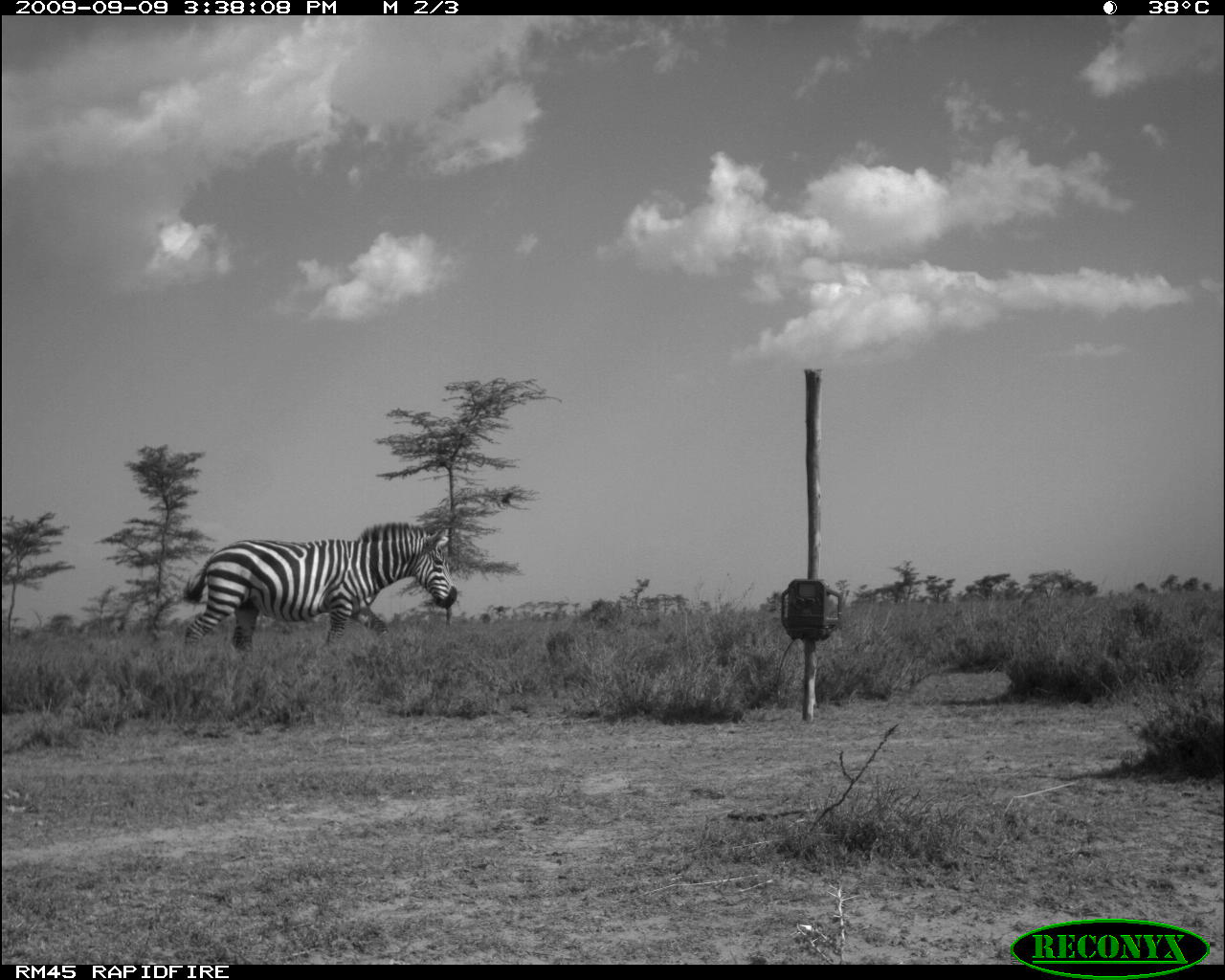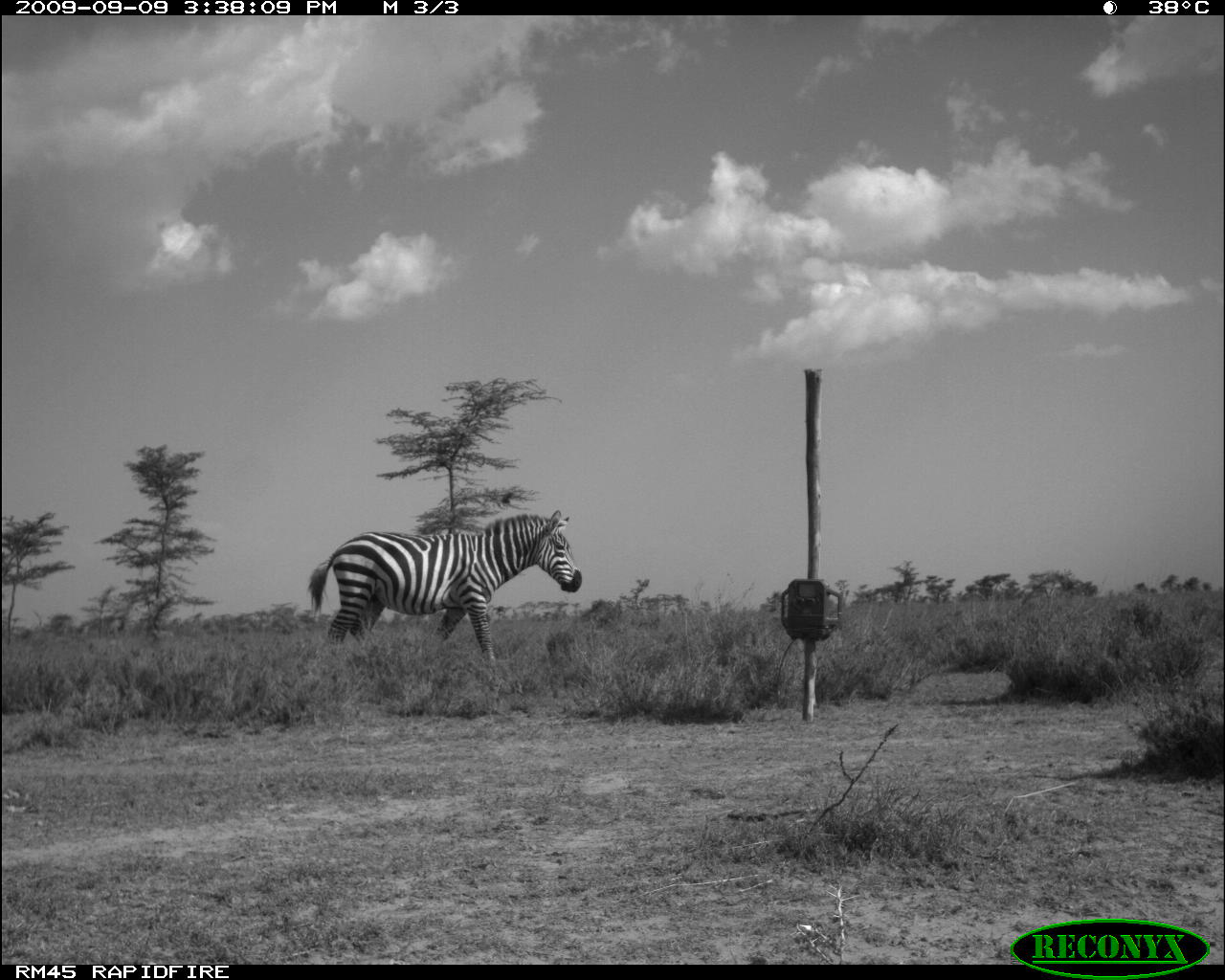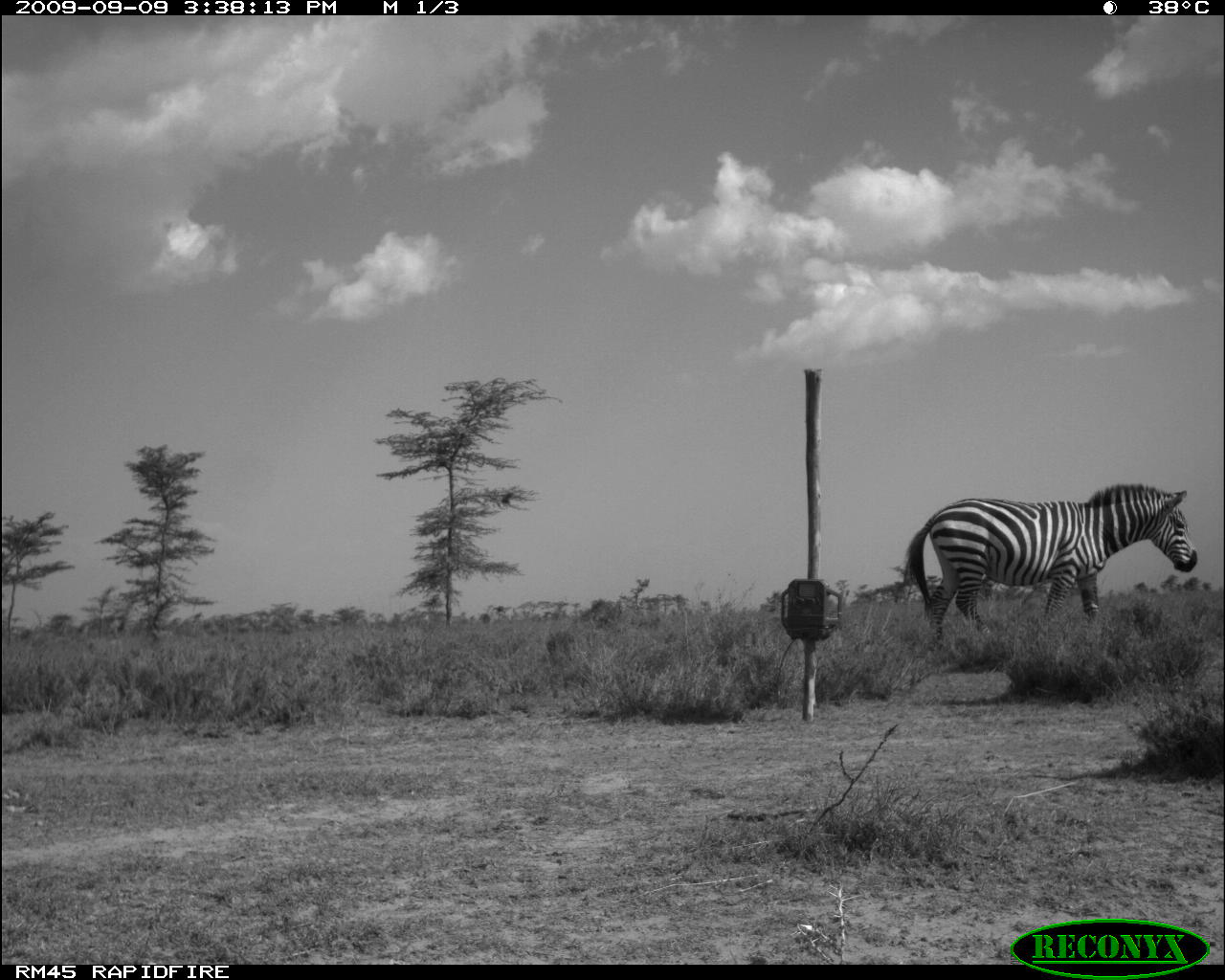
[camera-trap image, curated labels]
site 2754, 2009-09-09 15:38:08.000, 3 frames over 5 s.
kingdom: Animalia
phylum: Chordata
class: Mammalia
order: Perissodactyla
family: Equidae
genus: Equus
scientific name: Equus quagga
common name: plains zebra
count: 1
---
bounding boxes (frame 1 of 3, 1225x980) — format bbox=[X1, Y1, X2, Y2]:
equus quagga: bbox=[179, 521, 459, 657]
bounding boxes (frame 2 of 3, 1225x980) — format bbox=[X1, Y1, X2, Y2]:
equus quagga: bbox=[304, 506, 585, 672]